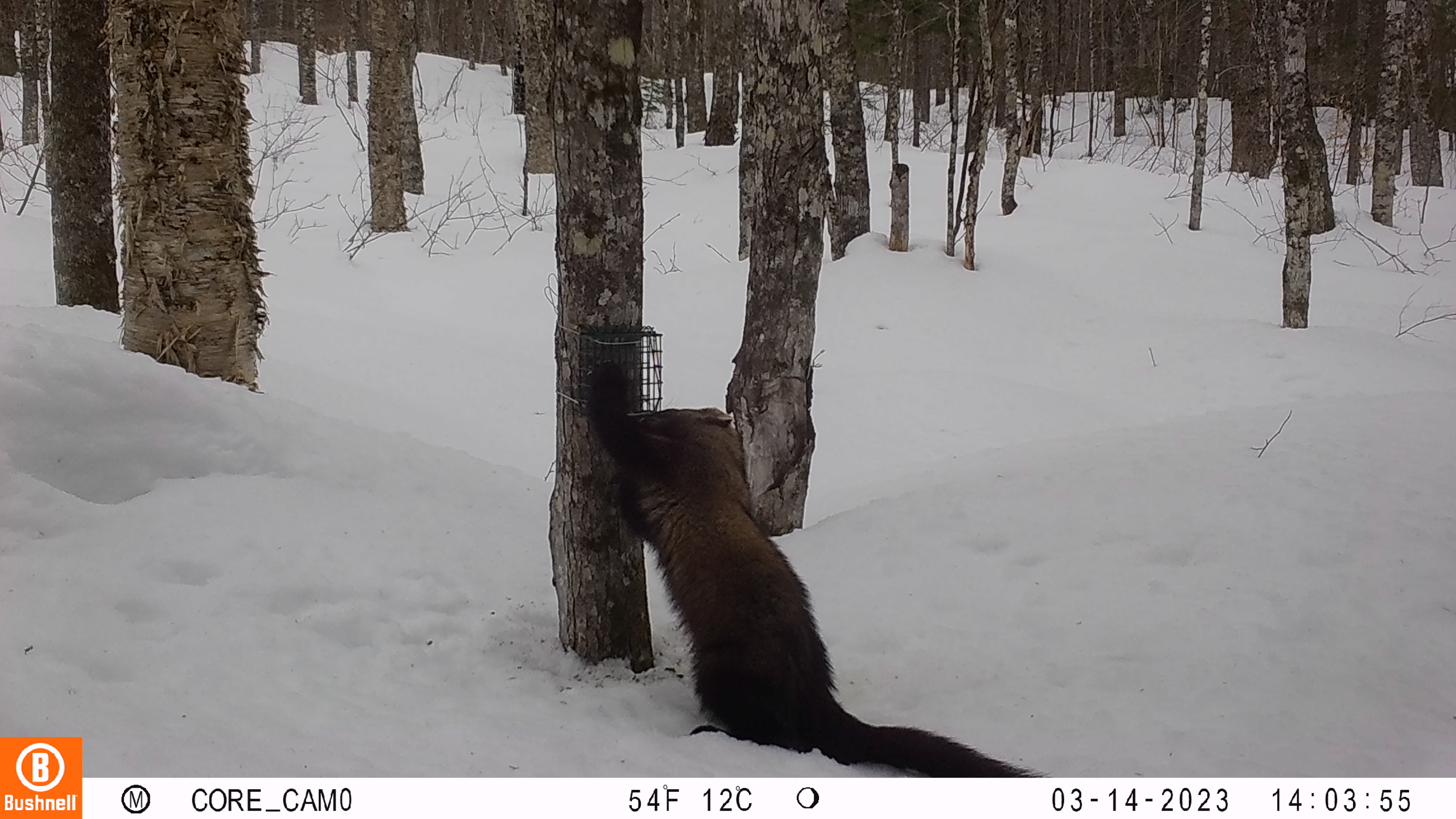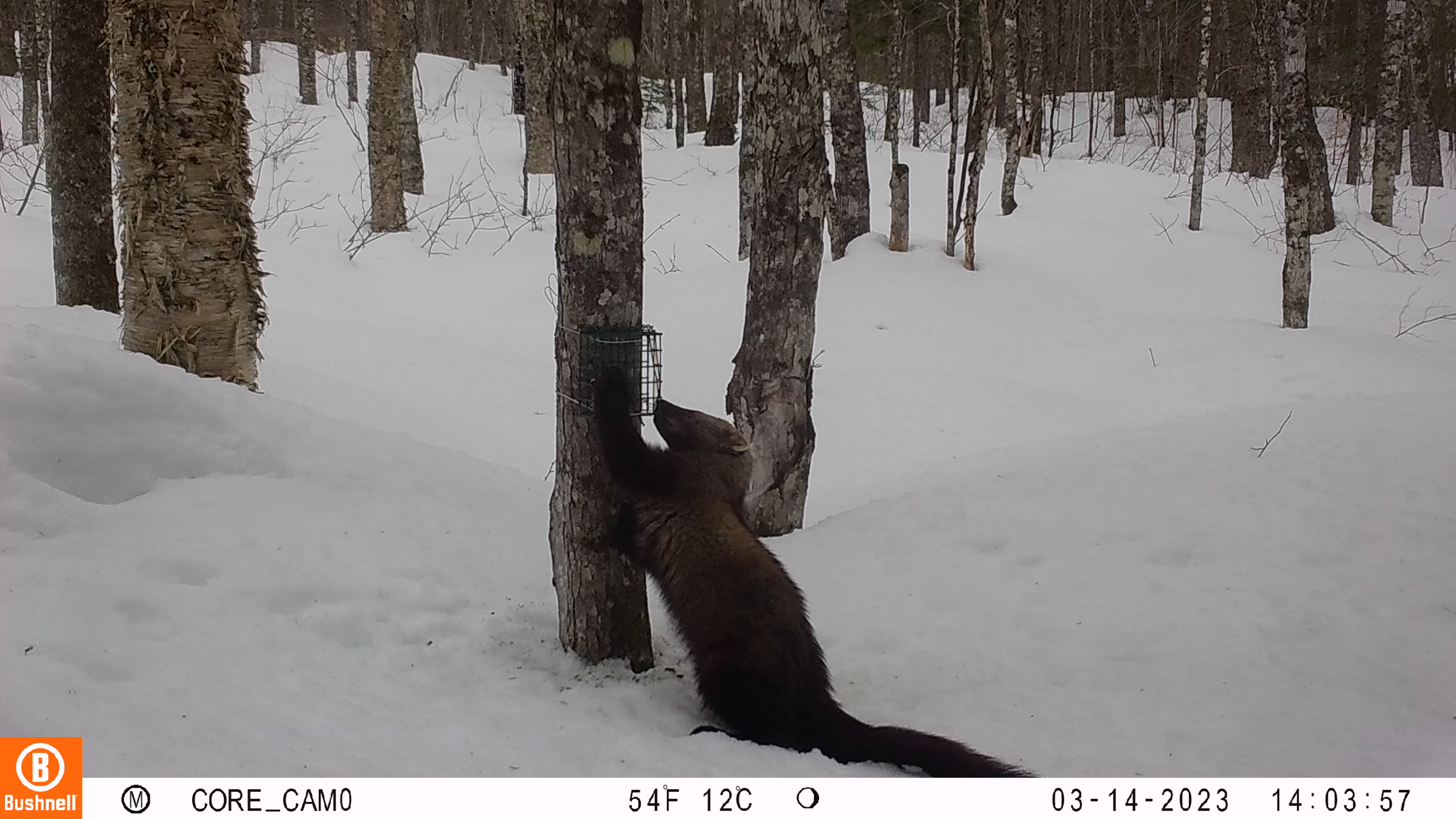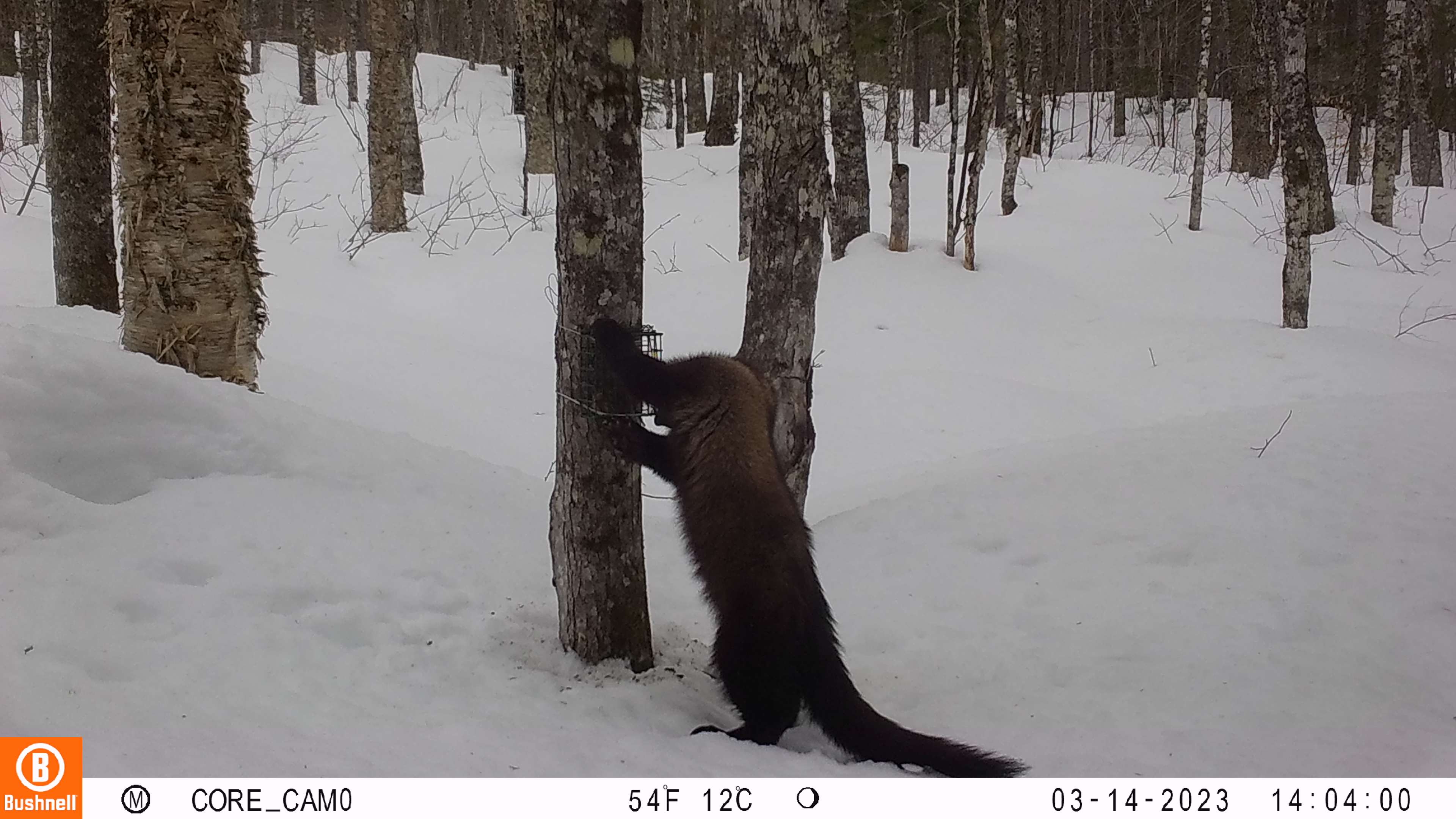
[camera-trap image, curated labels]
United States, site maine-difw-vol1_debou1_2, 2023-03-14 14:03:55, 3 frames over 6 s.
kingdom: Animalia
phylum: Chordata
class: Mammalia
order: Carnivora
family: Mustelidae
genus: Pekania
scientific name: Pekania pennanti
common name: fisher